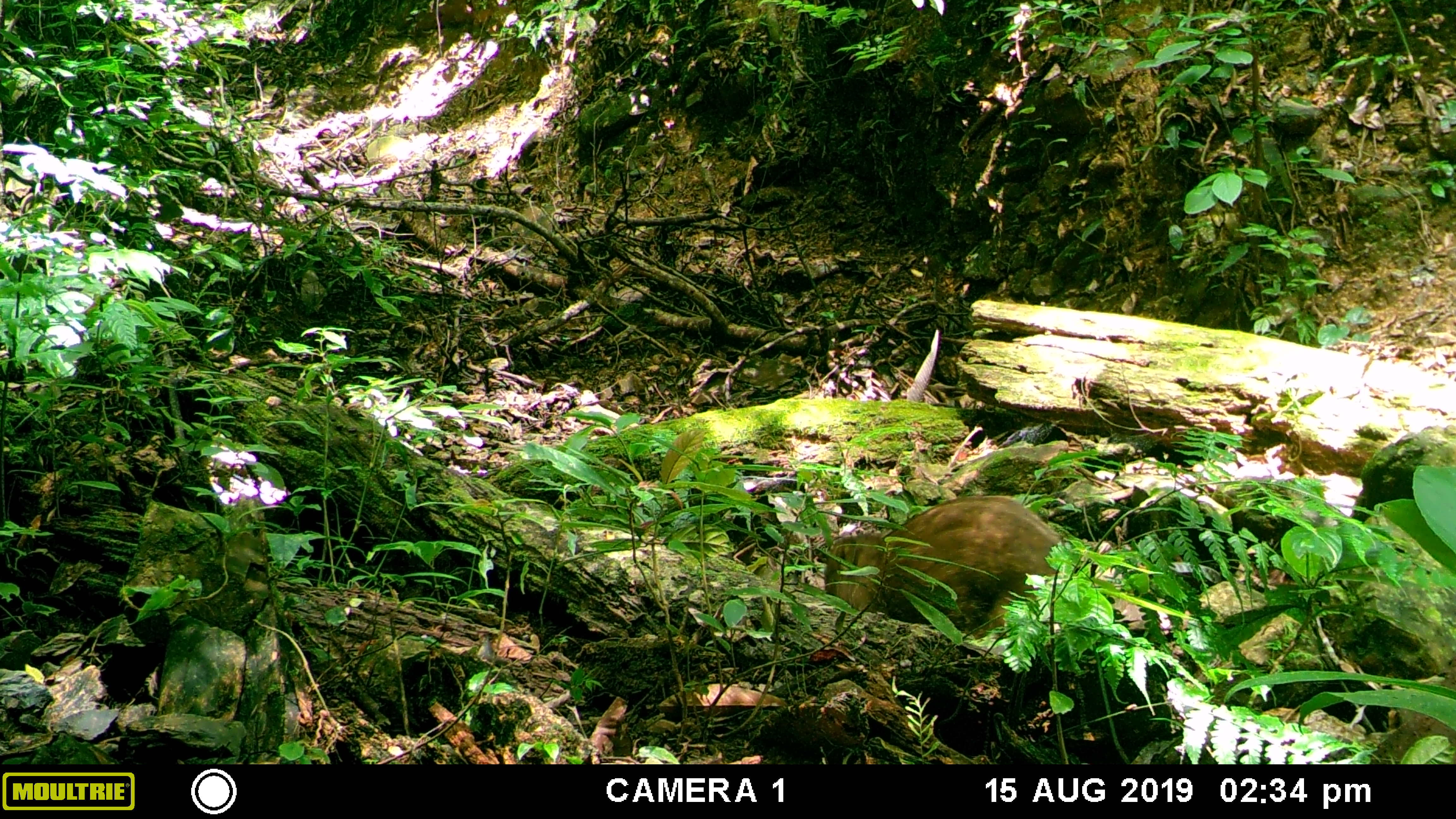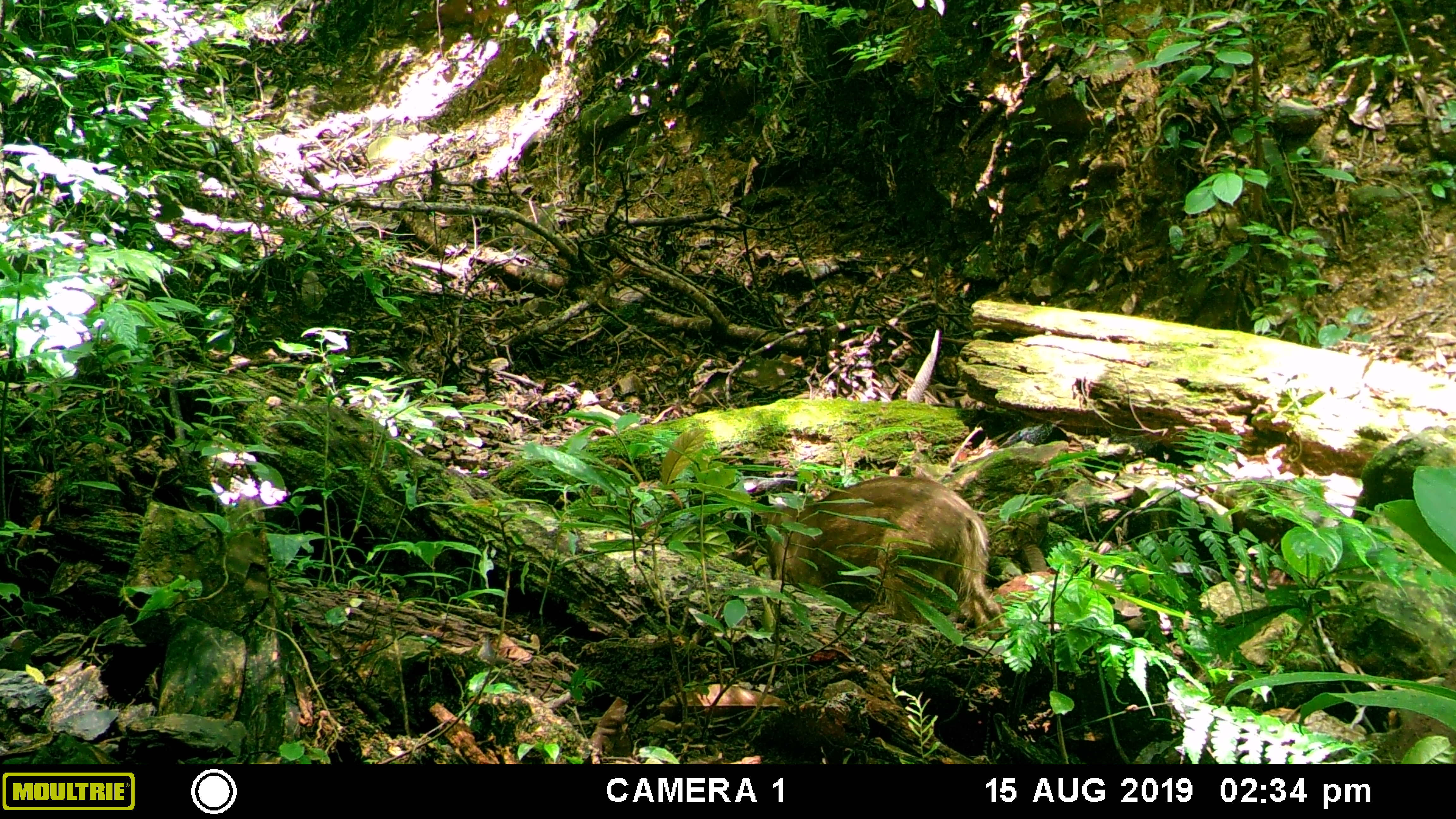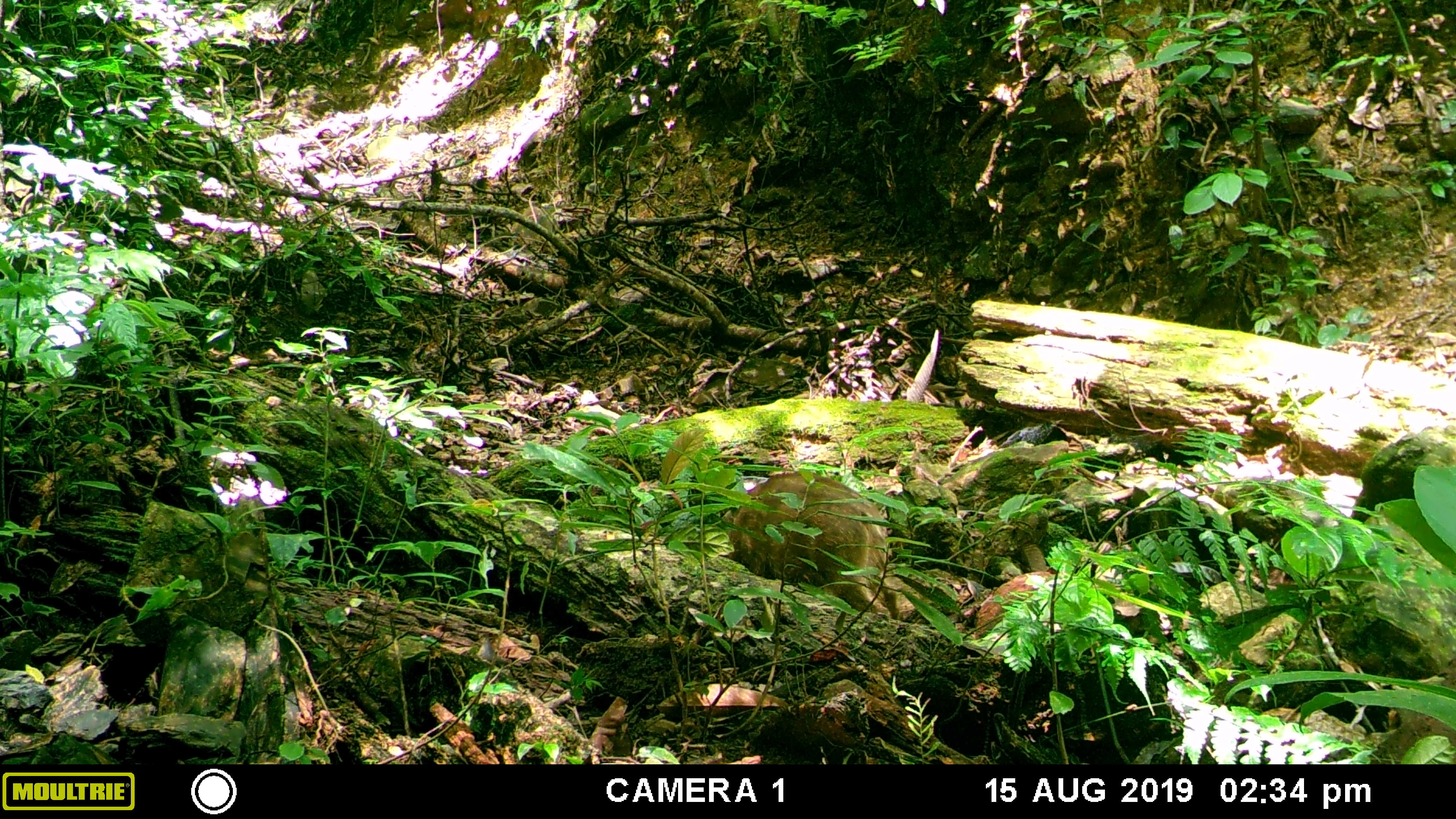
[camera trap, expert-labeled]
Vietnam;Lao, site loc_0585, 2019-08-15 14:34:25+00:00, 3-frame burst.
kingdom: Animalia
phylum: Chordata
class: Mammalia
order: Artiodactyla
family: Suidae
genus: Sus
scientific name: Sus scrofa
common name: eurasian wild pig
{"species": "eurasian wild pig (Sus scrofa)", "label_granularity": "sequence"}